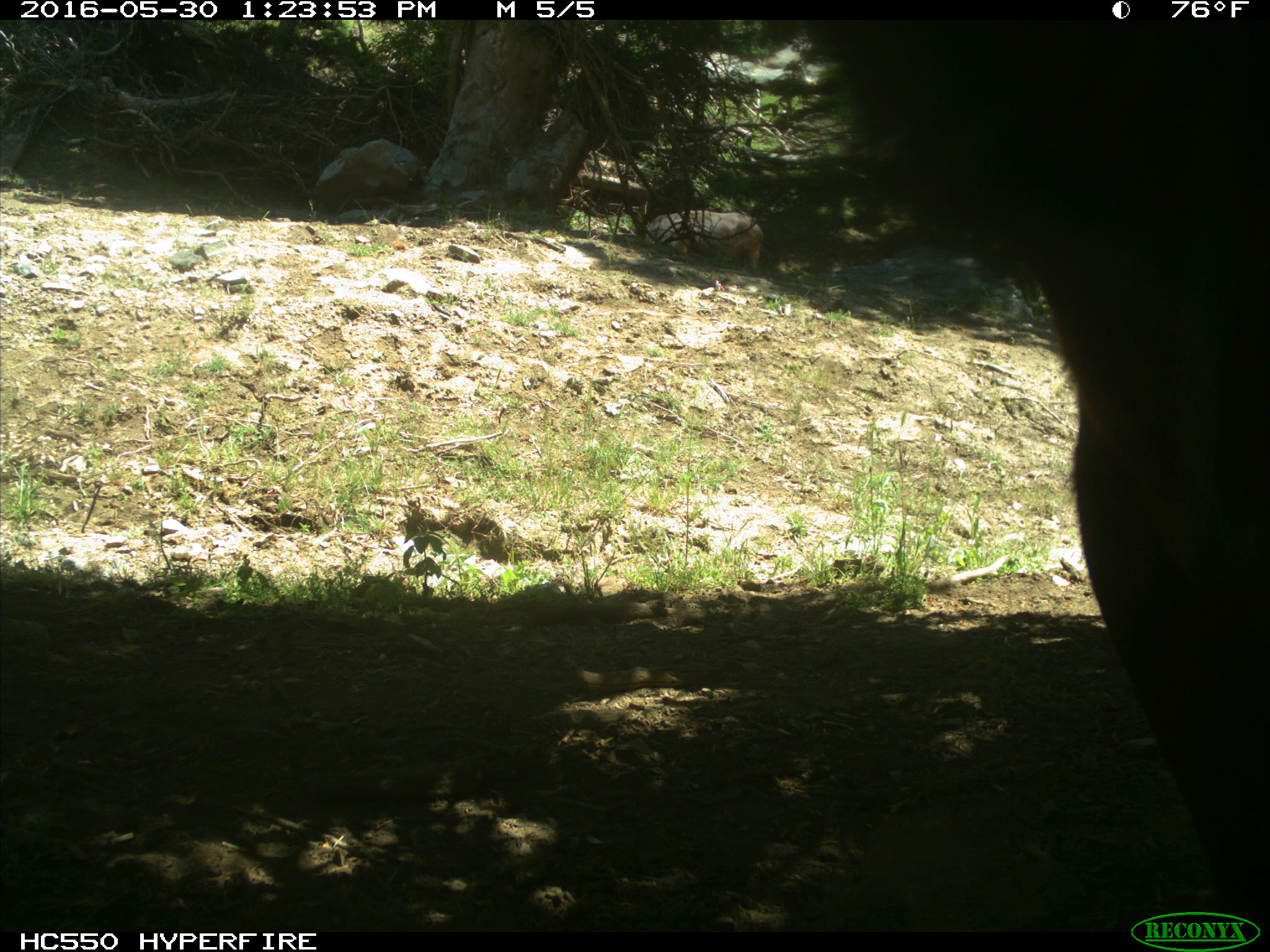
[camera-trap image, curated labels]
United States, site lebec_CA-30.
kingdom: Animalia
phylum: Chordata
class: Mammalia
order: Artiodactyla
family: Bovidae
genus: Bos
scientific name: Bos taurus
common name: domestic cow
Bos taurus (domestic cow).